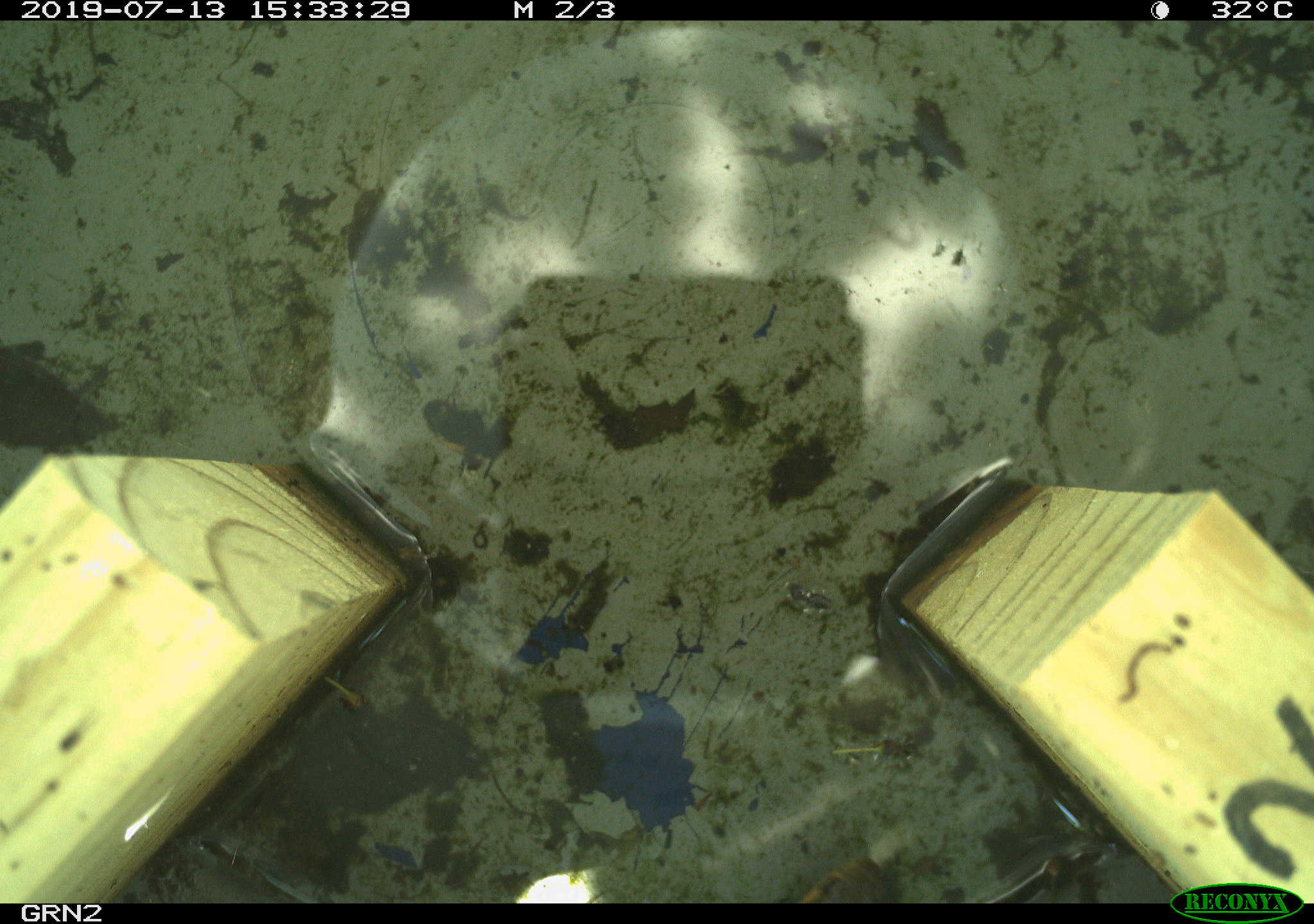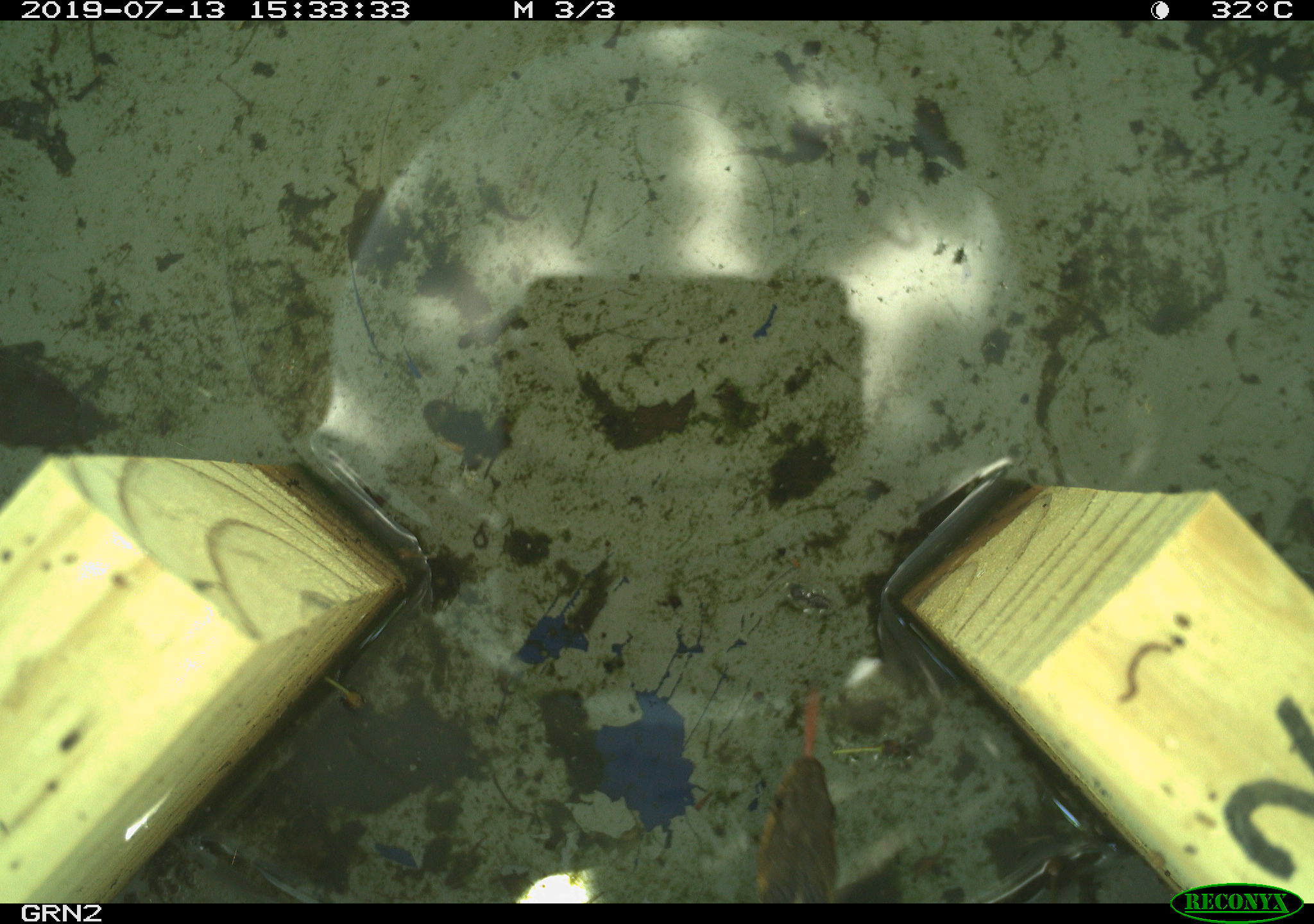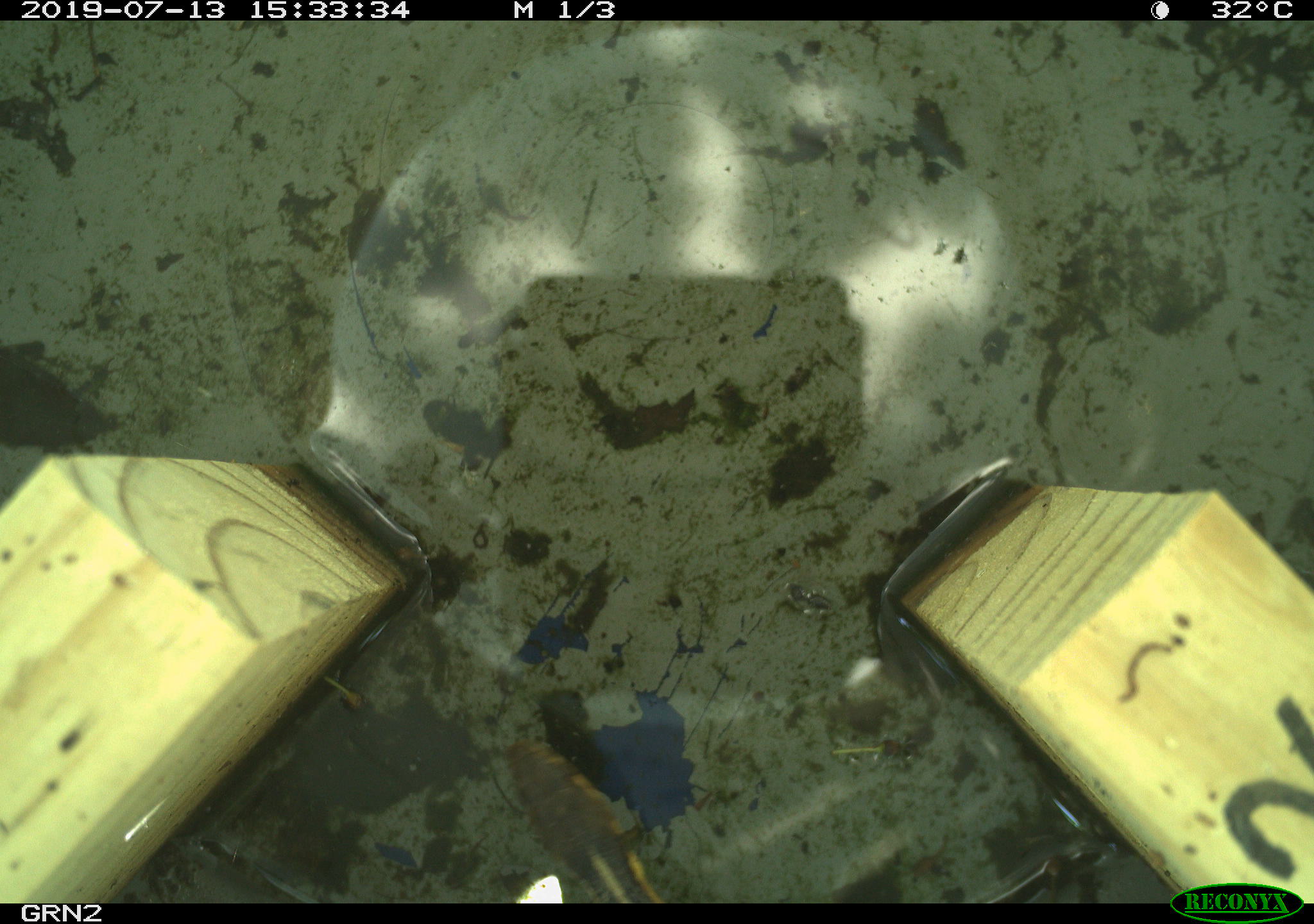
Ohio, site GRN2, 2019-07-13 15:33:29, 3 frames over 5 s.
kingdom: Animalia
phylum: Chordata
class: Reptilia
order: Squamata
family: Colubridae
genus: Thamnophis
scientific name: Thamnophis sirtalis sirtalis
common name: eastern gartersnake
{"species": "eastern gartersnake (Thamnophis sirtalis sirtalis)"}